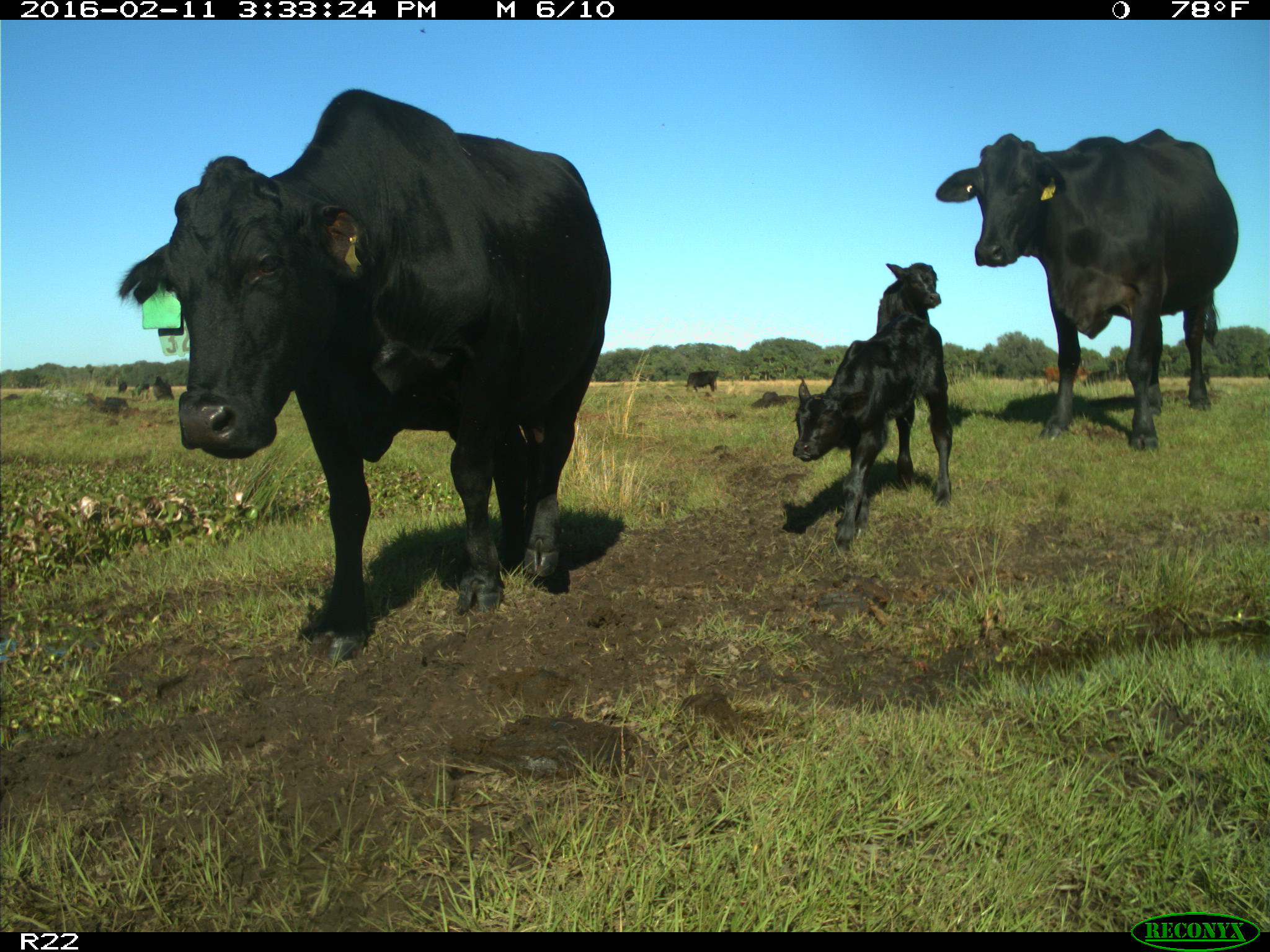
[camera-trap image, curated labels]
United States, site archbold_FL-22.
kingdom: Animalia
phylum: Chordata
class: Mammalia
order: Artiodactyla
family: Bovidae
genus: Bos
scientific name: Bos taurus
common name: domestic cow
Bos taurus (domestic cow).